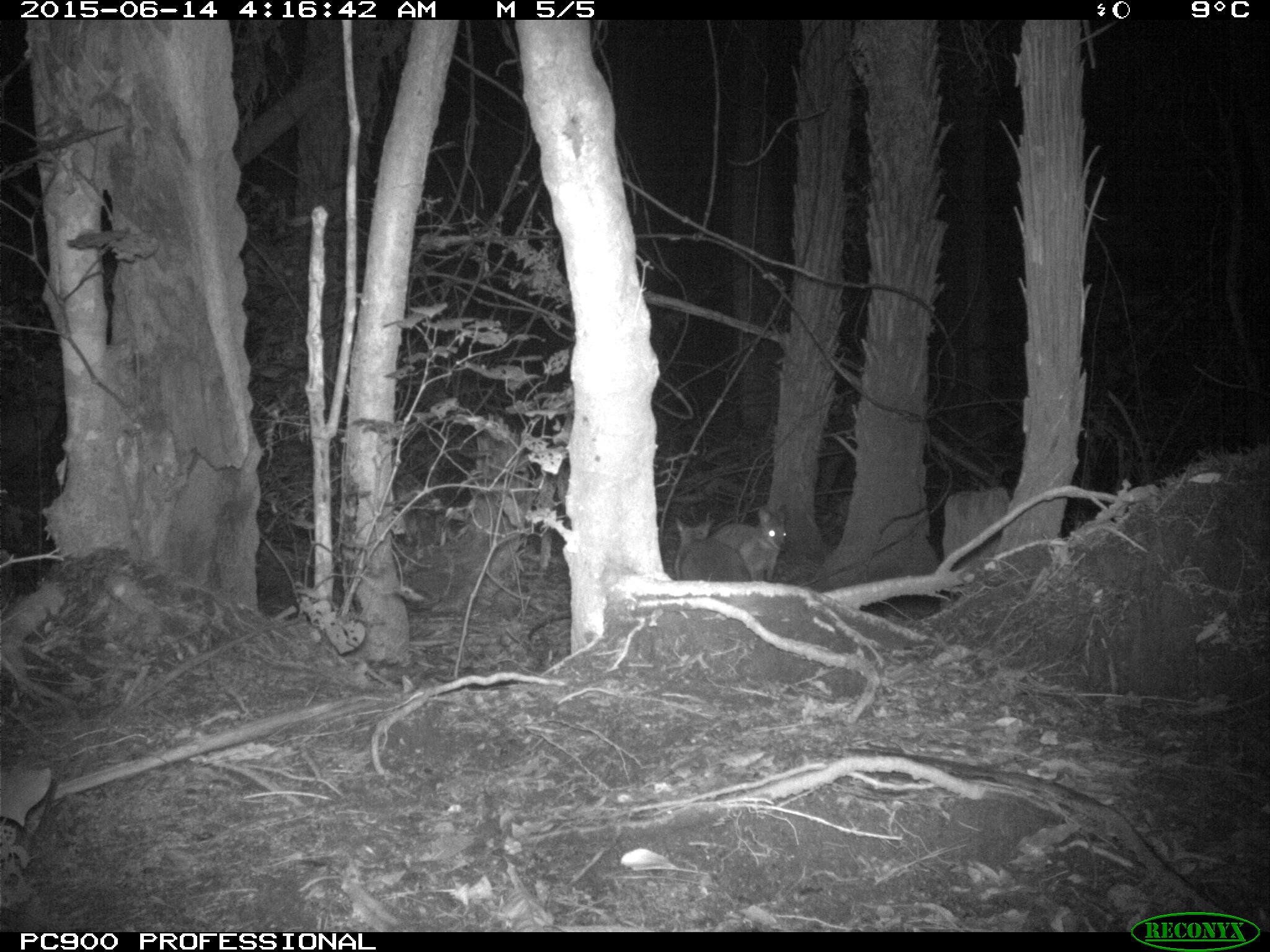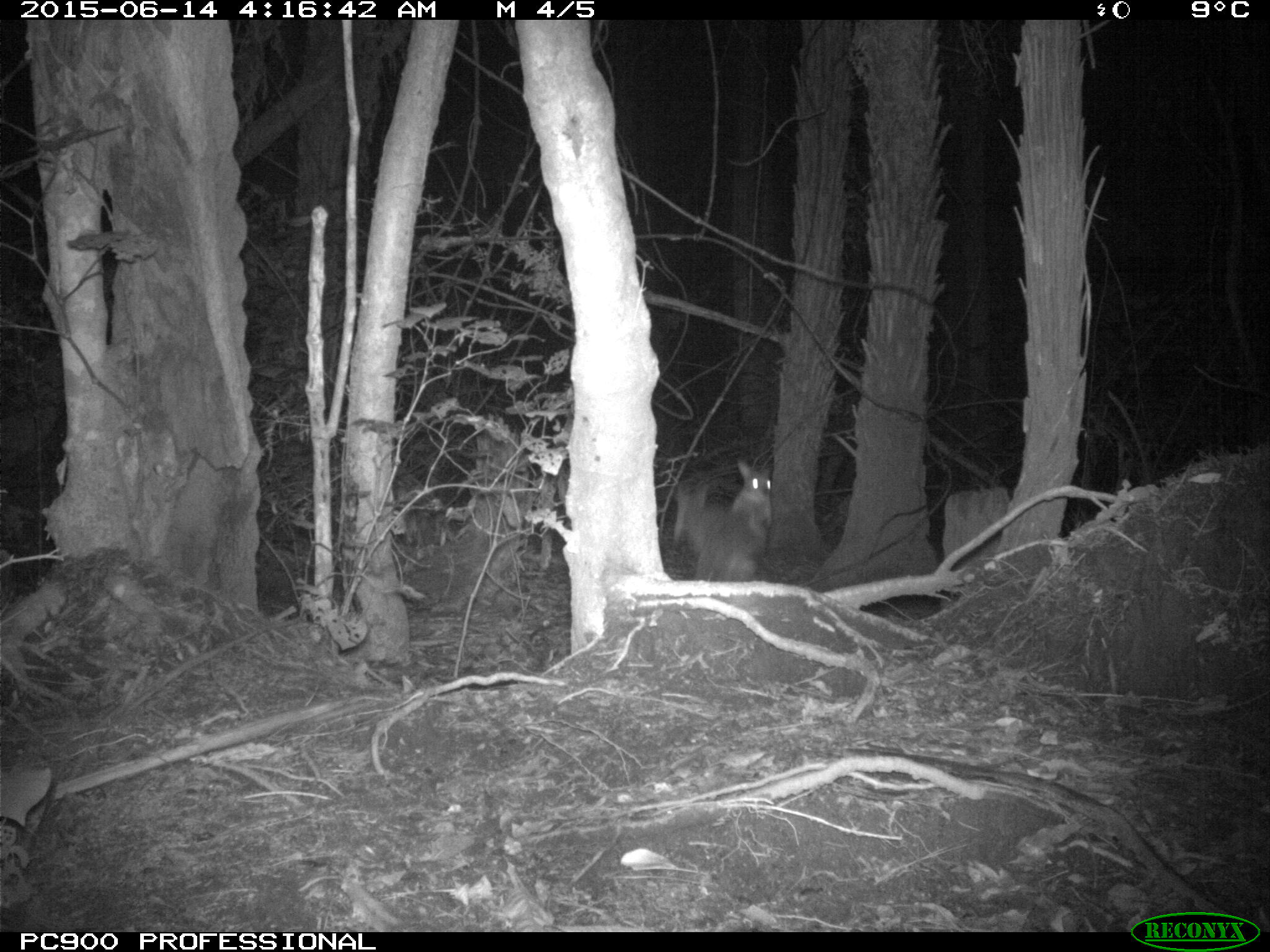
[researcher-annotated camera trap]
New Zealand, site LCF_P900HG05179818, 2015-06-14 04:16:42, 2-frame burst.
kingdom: Animalia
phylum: Chordata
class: Mammalia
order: Diprotodontia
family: Macropodidae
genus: Notamacropus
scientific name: Notamacropus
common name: wallaby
Wallaby (Notamacropus).